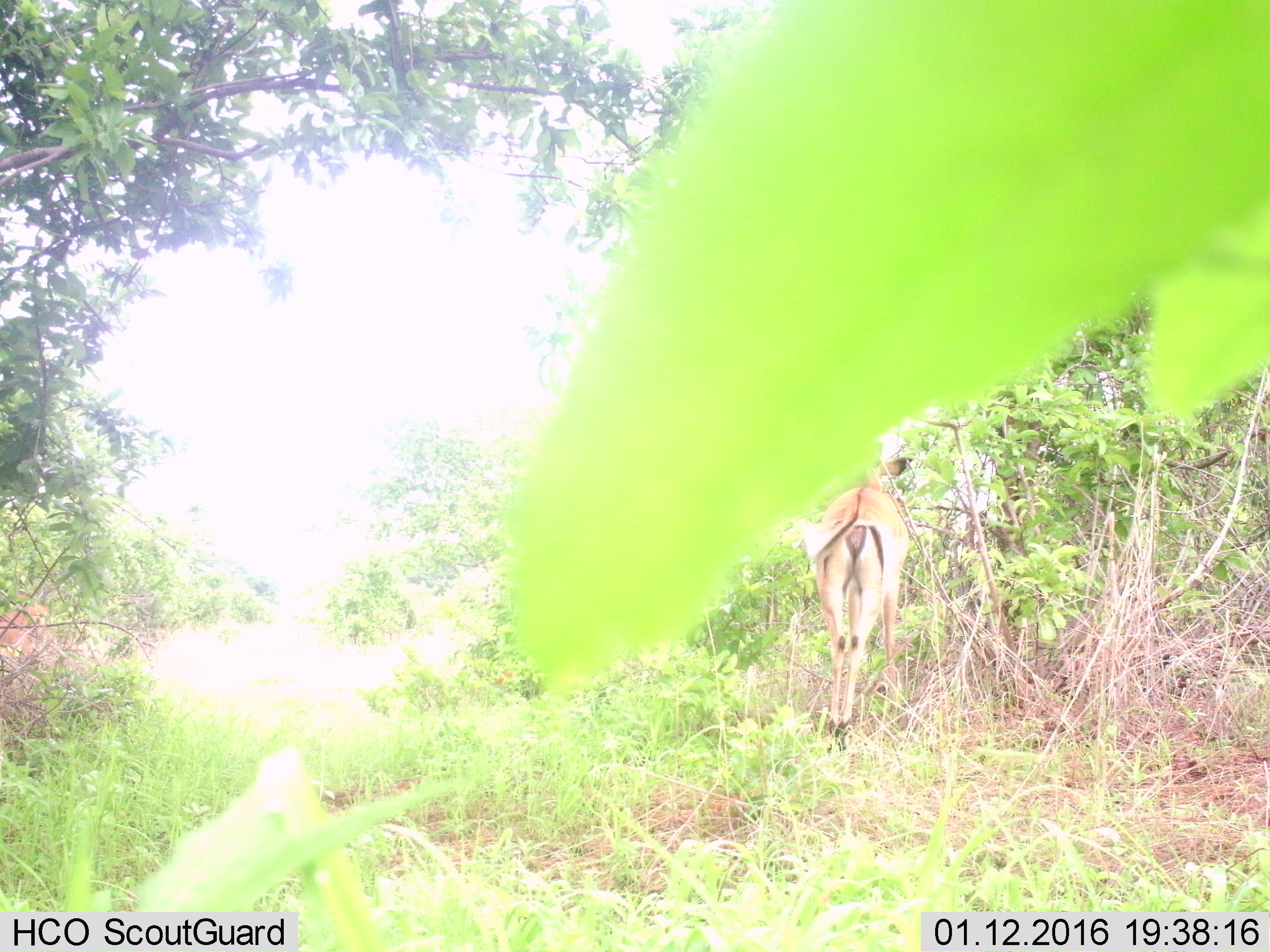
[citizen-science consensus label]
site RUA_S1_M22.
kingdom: Animalia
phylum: Chordata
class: Mammalia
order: Artiodactyla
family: Bovidae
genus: Aepyceros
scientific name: Aepyceros melampus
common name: impala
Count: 1.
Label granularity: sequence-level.